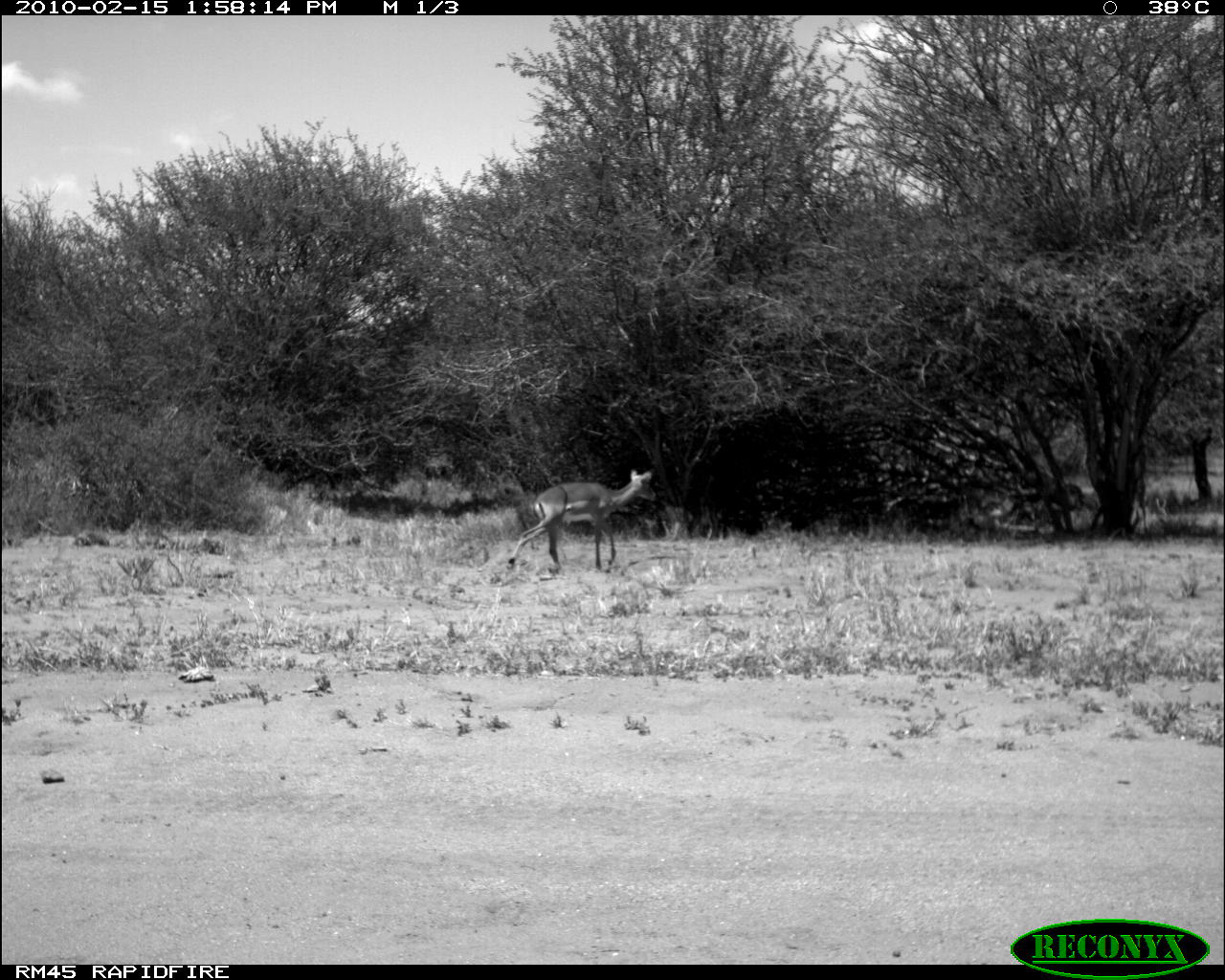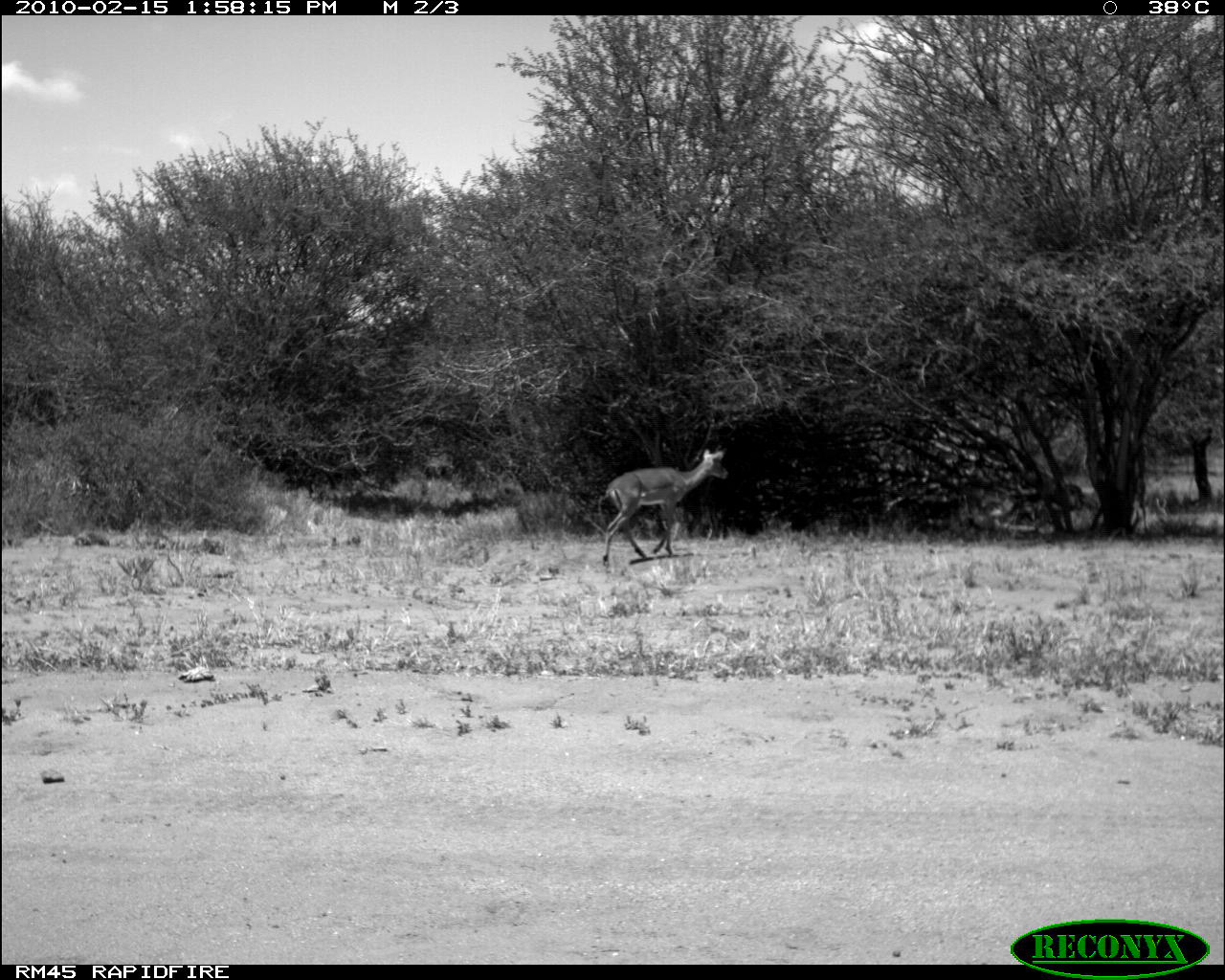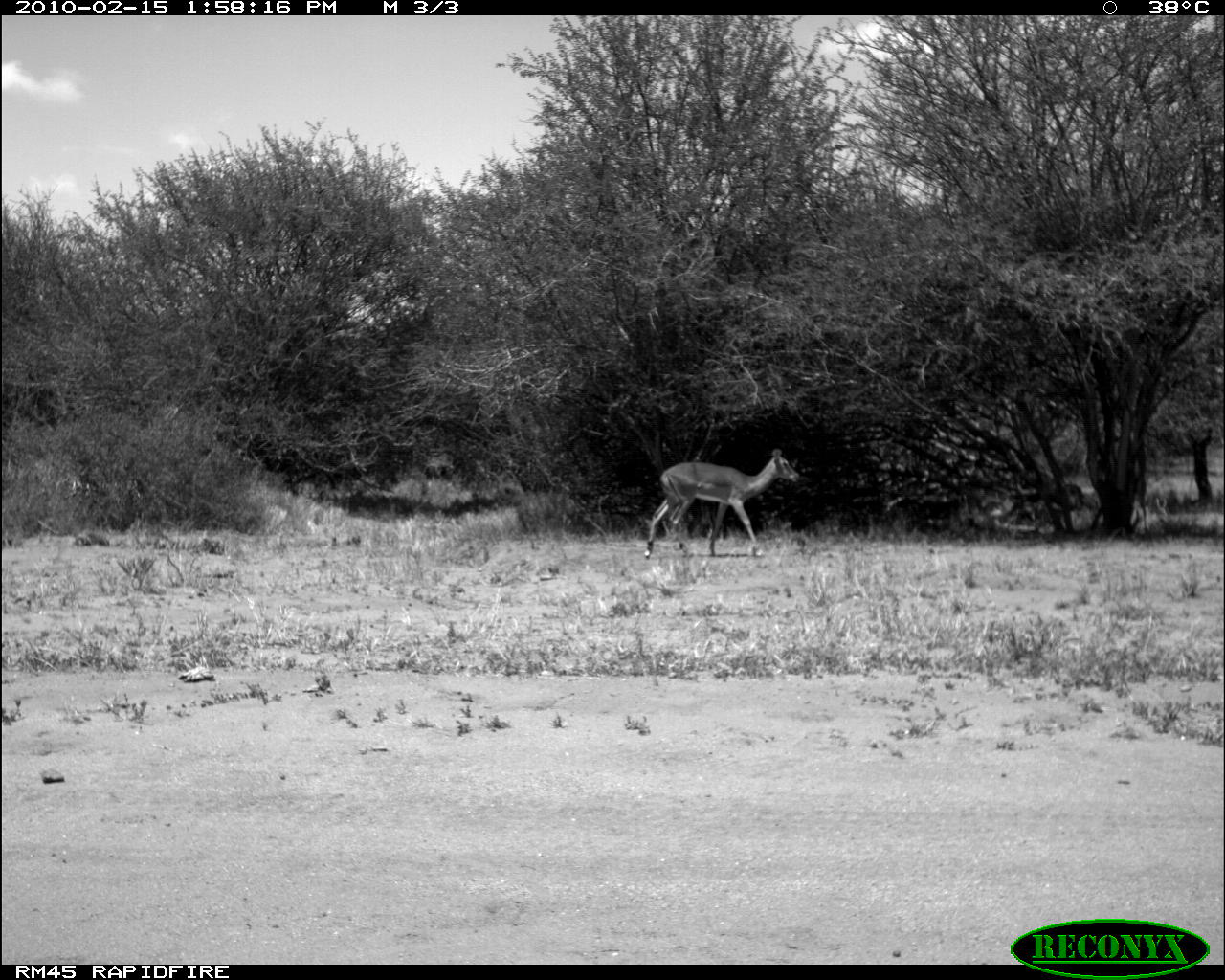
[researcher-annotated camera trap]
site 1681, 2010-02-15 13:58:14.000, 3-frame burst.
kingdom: Animalia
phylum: Chordata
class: Mammalia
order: Artiodactyla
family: Bovidae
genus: Aepyceros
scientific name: Aepyceros melampus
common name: impala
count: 1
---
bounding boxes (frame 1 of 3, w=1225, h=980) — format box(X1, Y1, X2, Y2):
aepyceros melampus: box(506, 468, 659, 574)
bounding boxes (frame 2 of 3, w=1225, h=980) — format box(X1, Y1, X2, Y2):
aepyceros melampus: box(602, 446, 730, 568)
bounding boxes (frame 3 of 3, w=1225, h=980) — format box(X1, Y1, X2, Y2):
aepyceros melampus: box(644, 449, 801, 561)